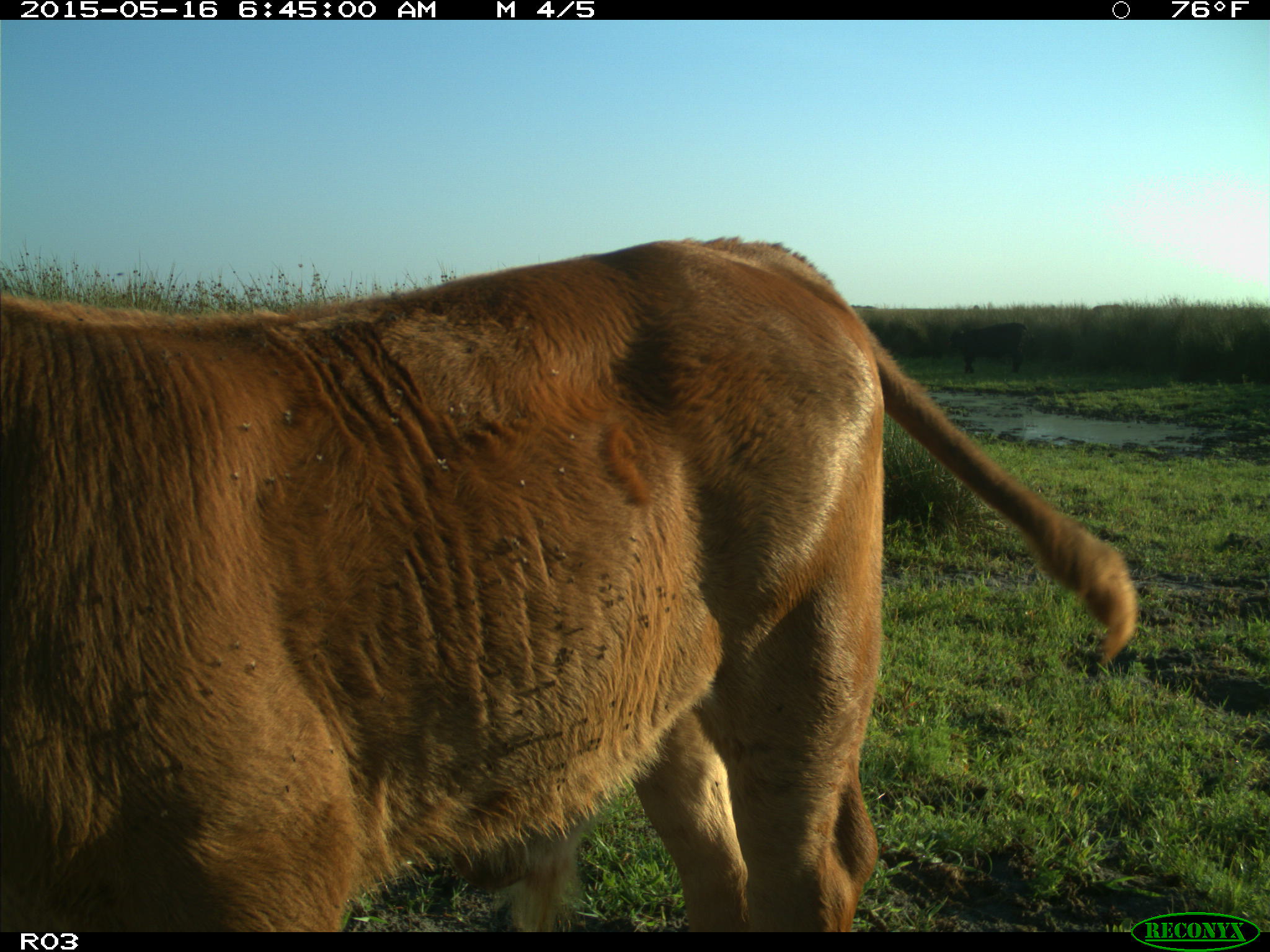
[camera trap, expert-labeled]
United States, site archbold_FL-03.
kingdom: Animalia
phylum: Chordata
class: Mammalia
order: Artiodactyla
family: Bovidae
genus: Bos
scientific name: Bos taurus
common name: domestic cow